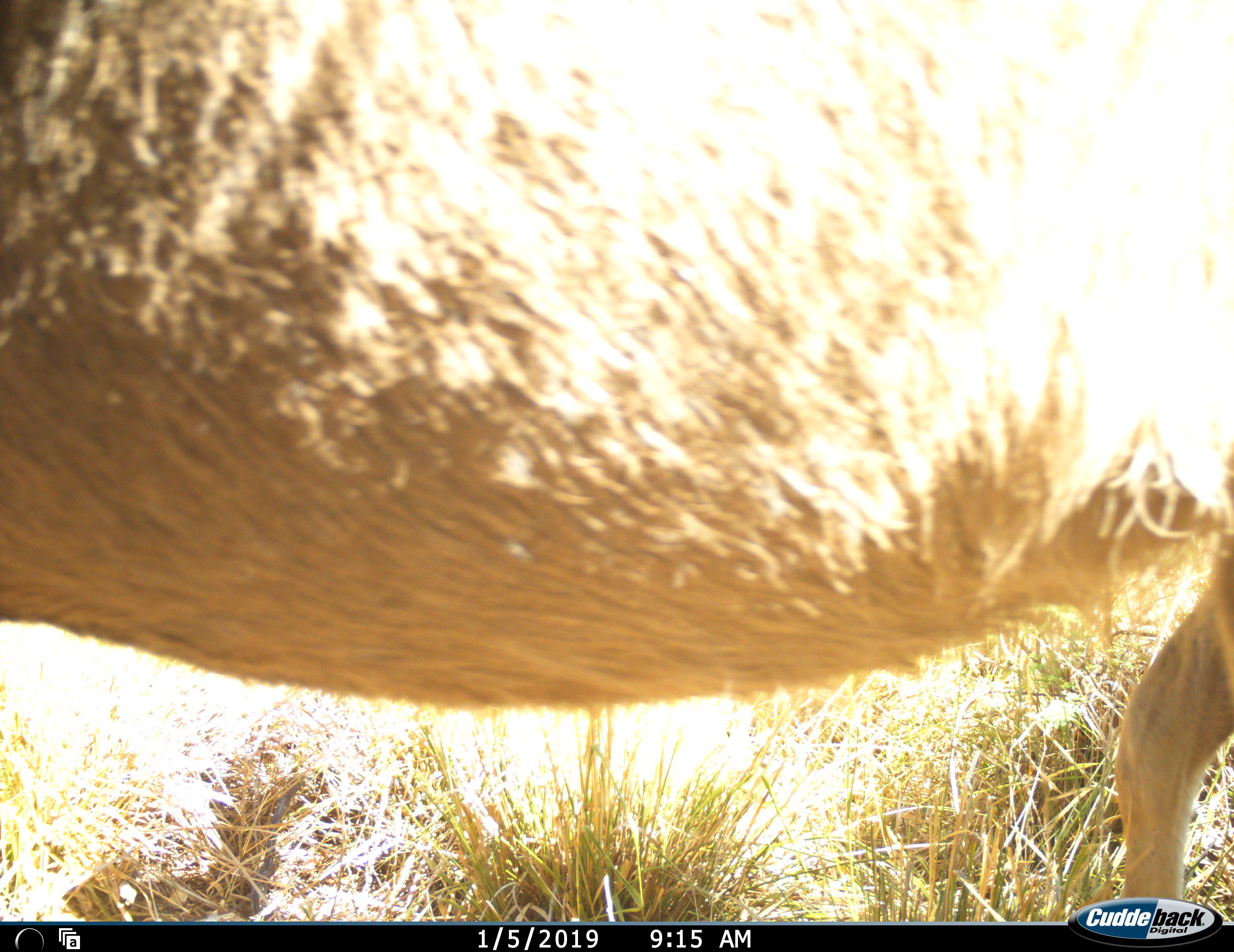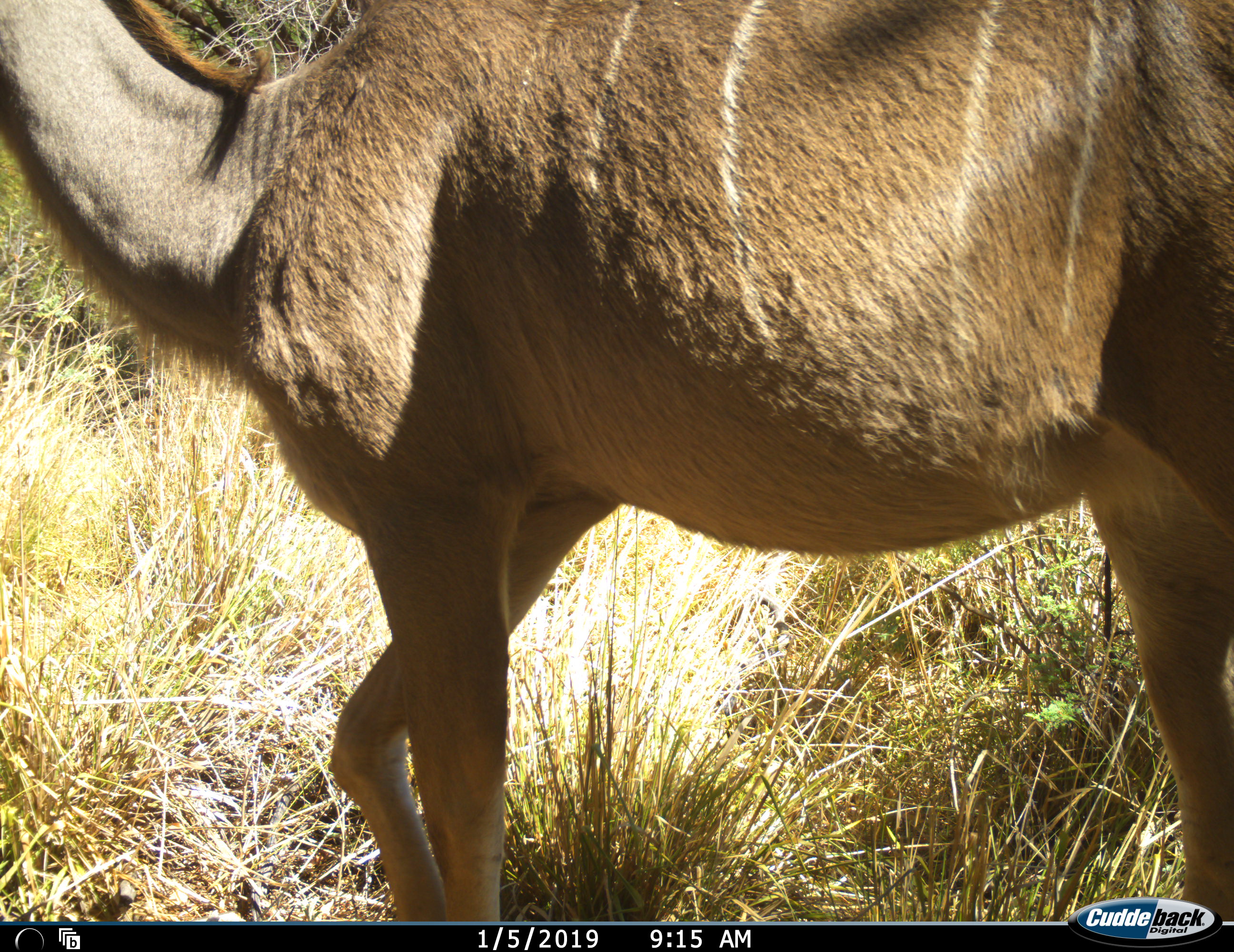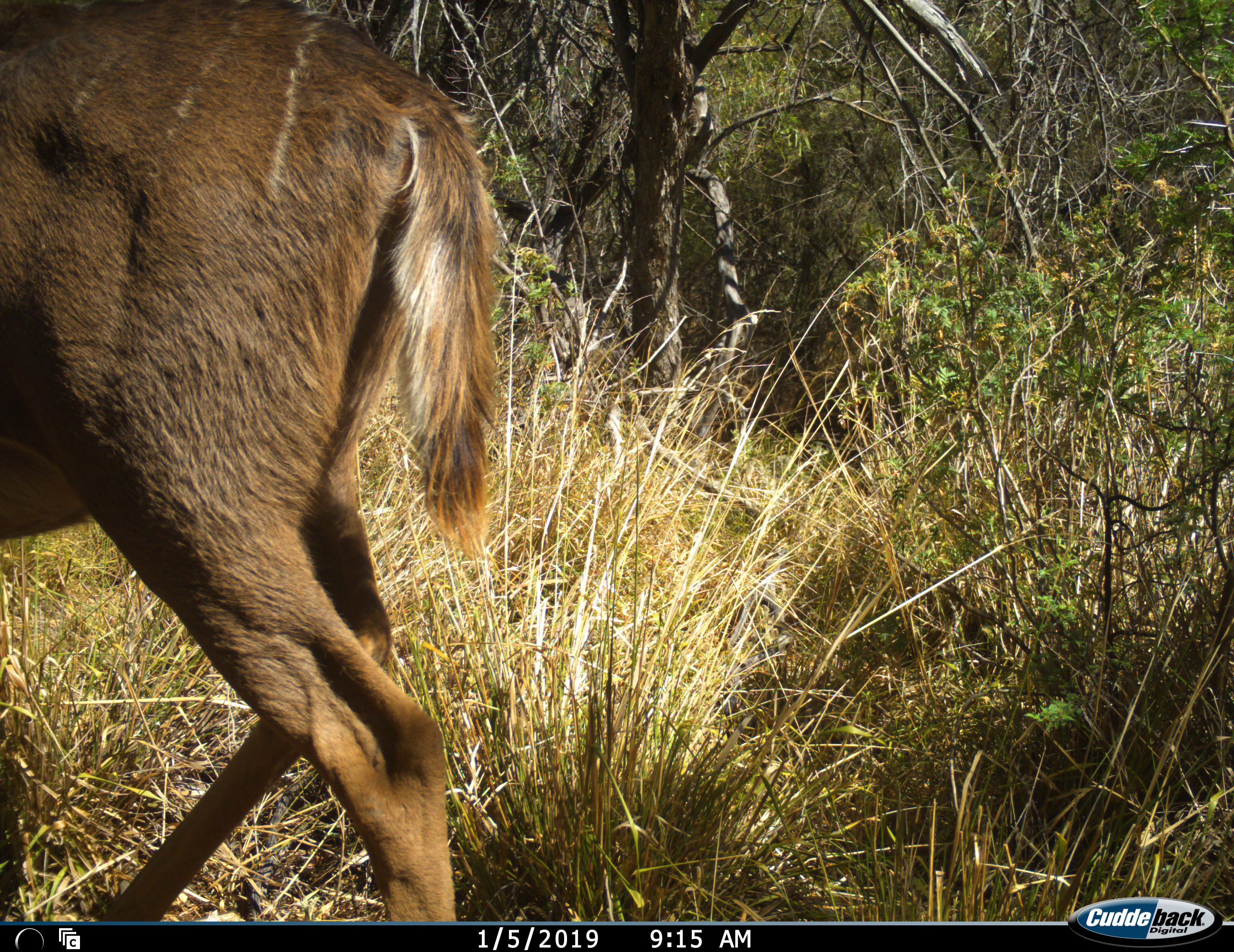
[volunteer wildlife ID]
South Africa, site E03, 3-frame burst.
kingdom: Animalia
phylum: Chordata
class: Mammalia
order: Artiodactyla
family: Bovidae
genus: Tragelaphus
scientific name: Tragelaphus strepsiceros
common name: greater kudu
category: kudu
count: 1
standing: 14%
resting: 0%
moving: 100%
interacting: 0%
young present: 0%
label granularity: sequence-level